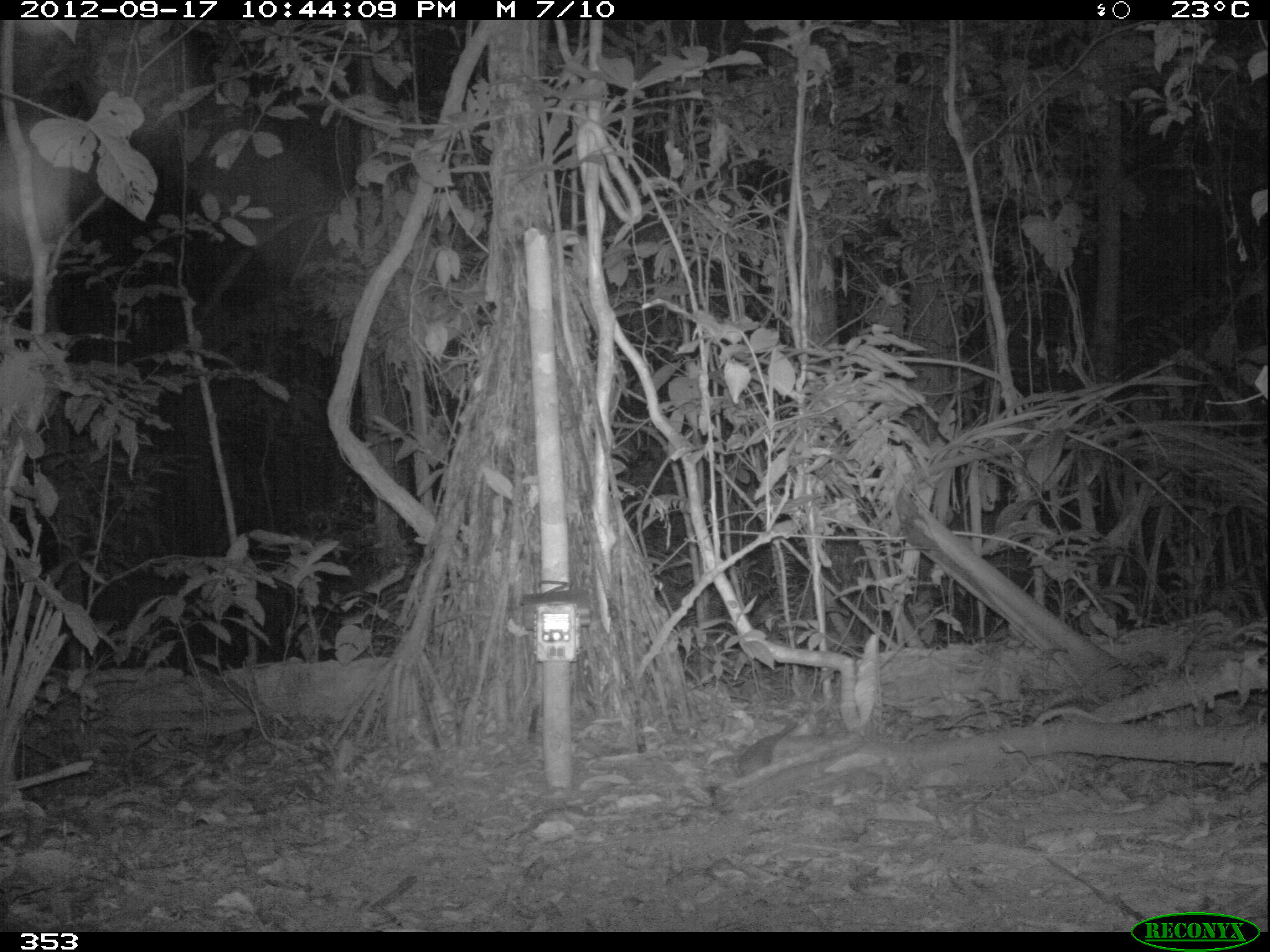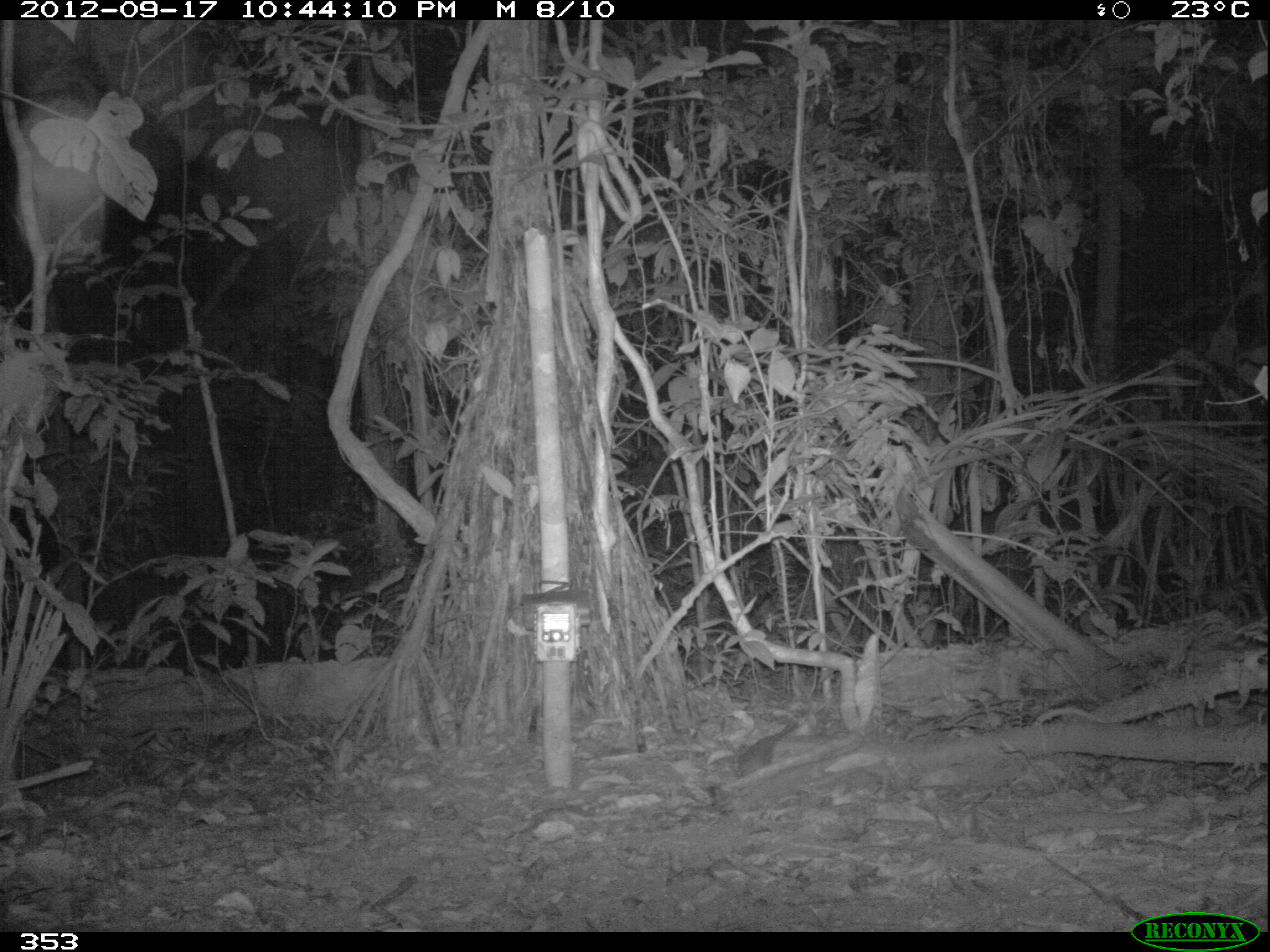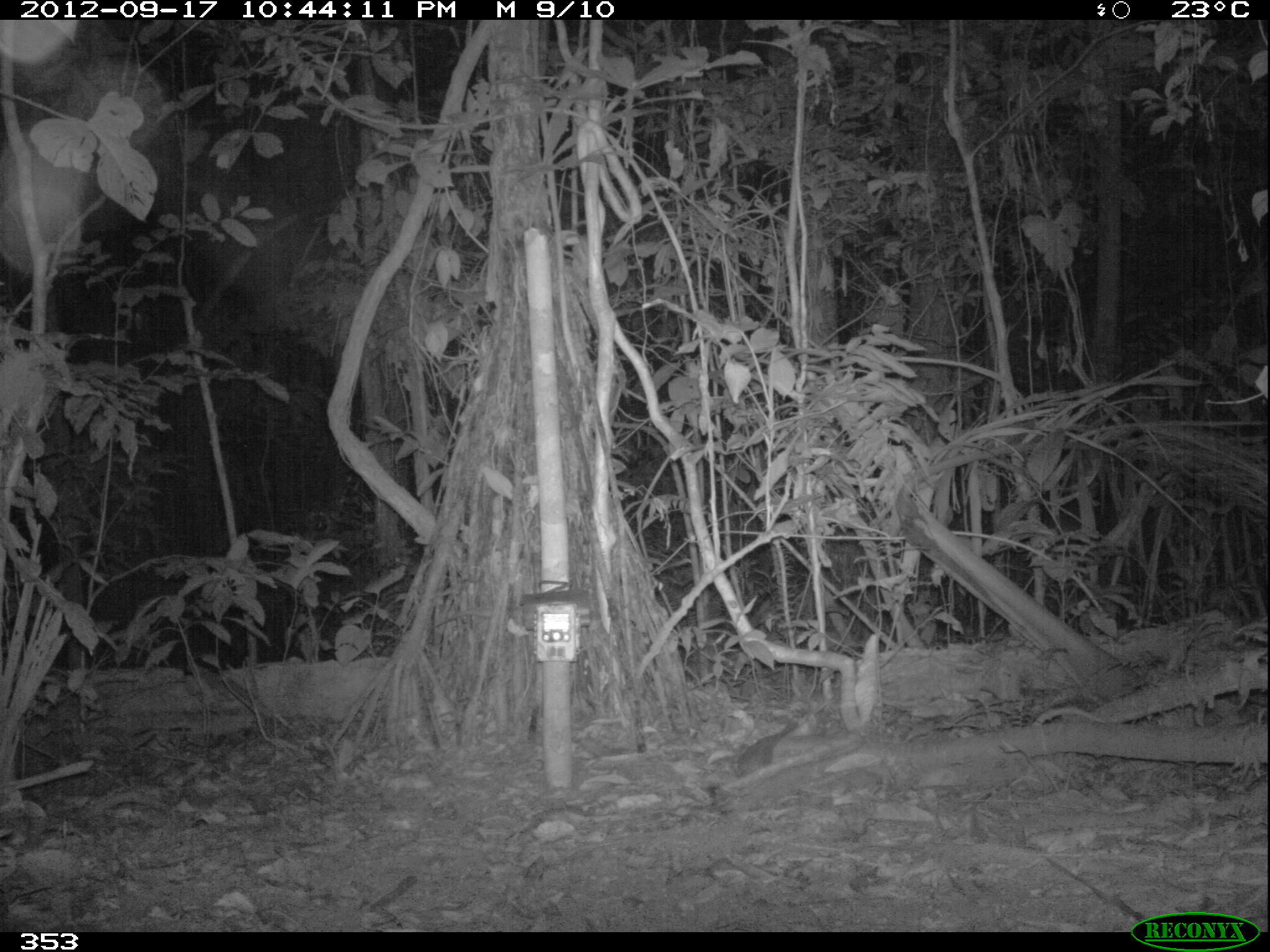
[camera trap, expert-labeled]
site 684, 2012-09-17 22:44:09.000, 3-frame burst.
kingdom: Animalia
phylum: Chordata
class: Mammalia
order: Perissodactyla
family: Tapiridae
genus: Tapirus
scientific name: Tapirus terrestris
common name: south american tapir